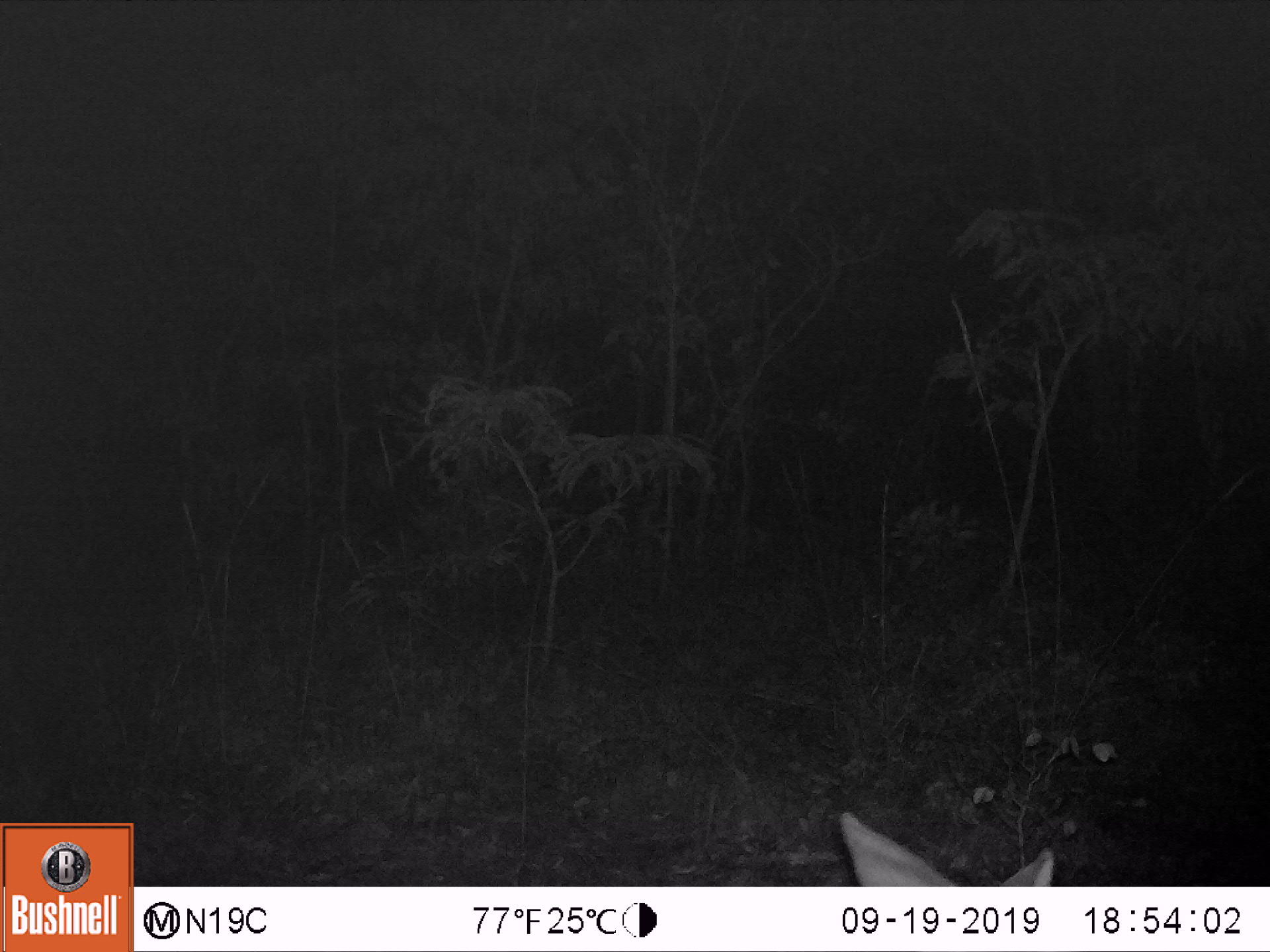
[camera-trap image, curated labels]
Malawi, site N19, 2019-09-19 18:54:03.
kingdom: Animalia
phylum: Chordata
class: Mammalia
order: Artiodactyla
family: Bovidae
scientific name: Antilopinae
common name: small antelope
Small antelope (Antilopinae), count 1.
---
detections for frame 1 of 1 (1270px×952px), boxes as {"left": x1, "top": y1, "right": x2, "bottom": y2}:
small antelope: {"left": 793, "top": 794, "right": 1074, "bottom": 886}